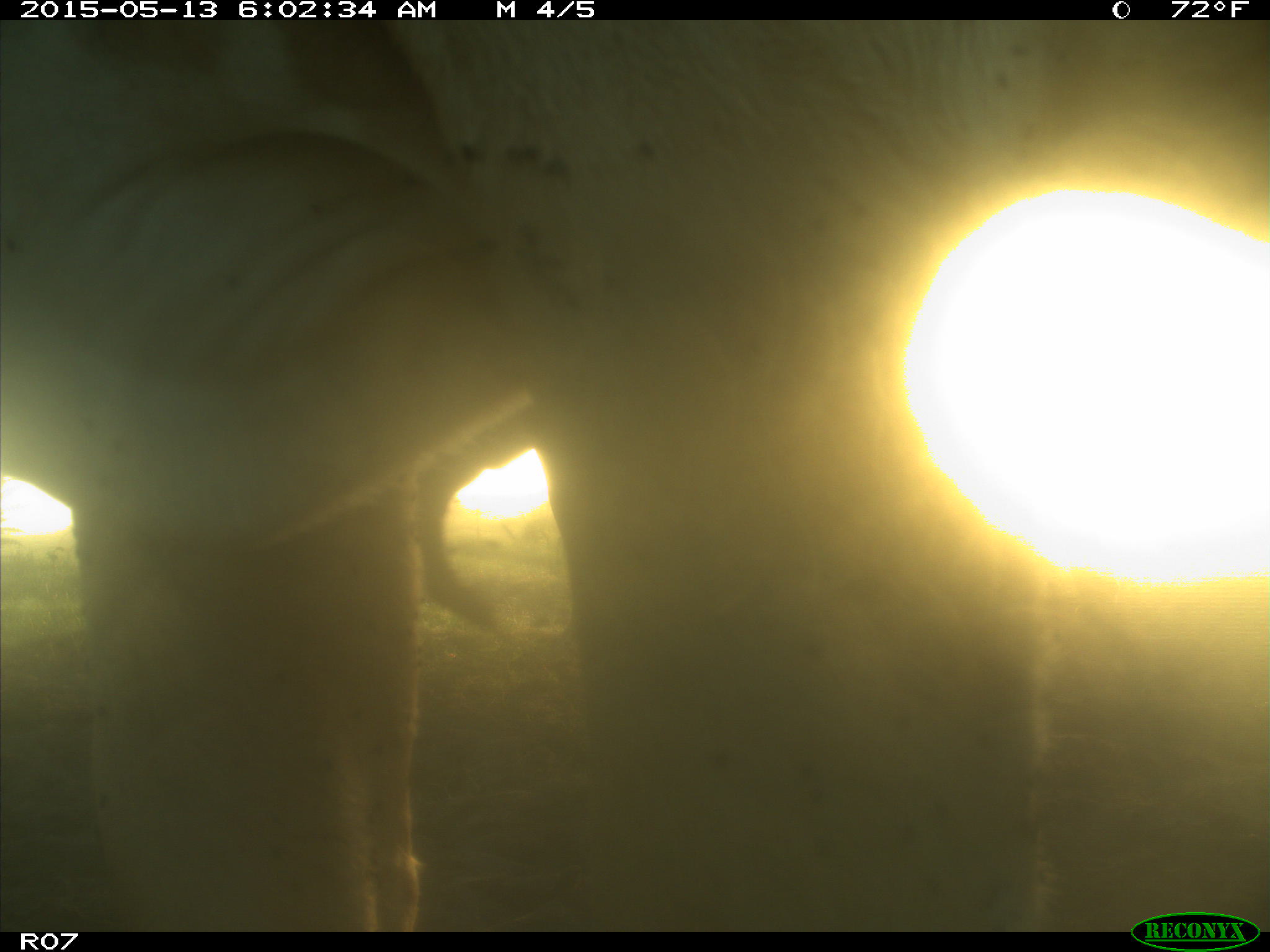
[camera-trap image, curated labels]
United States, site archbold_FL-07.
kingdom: Animalia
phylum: Chordata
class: Mammalia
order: Artiodactyla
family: Bovidae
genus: Bos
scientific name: Bos taurus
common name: domestic cow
Bos taurus (domestic cow).